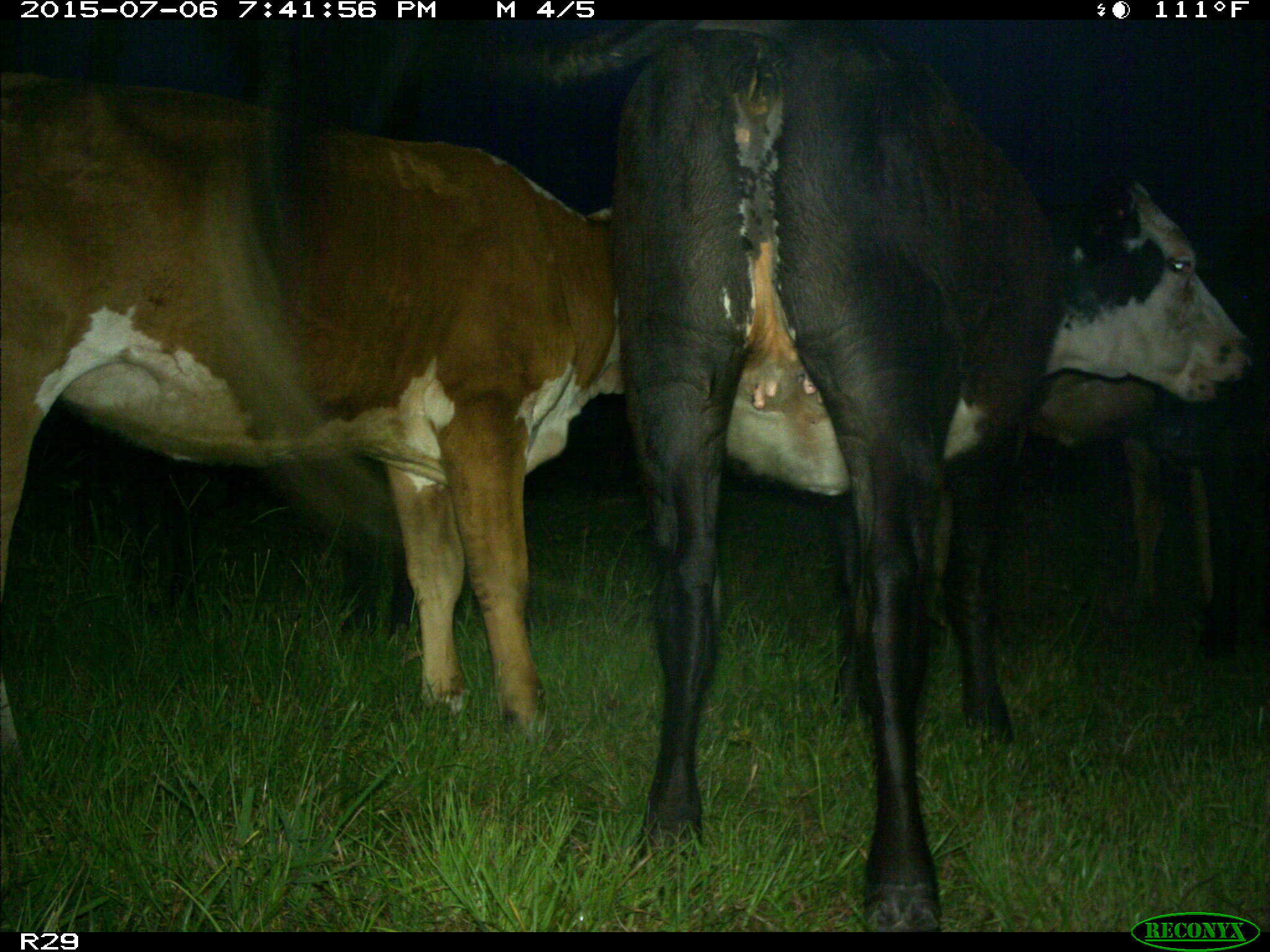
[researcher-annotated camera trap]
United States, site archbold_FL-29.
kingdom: Animalia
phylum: Chordata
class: Mammalia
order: Artiodactyla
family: Bovidae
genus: Bos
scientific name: Bos taurus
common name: domestic cow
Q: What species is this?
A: Bos taurus (domestic cow).